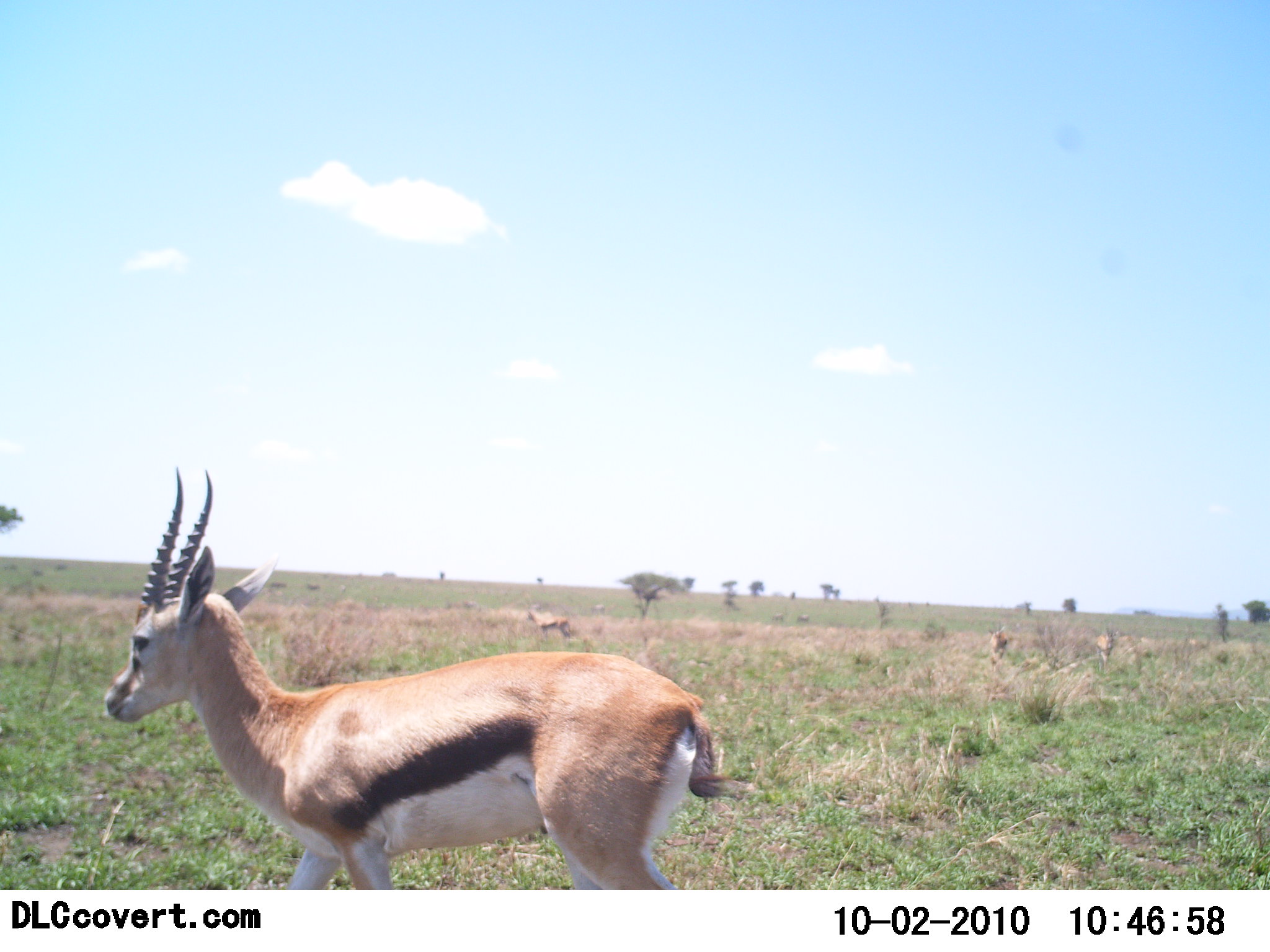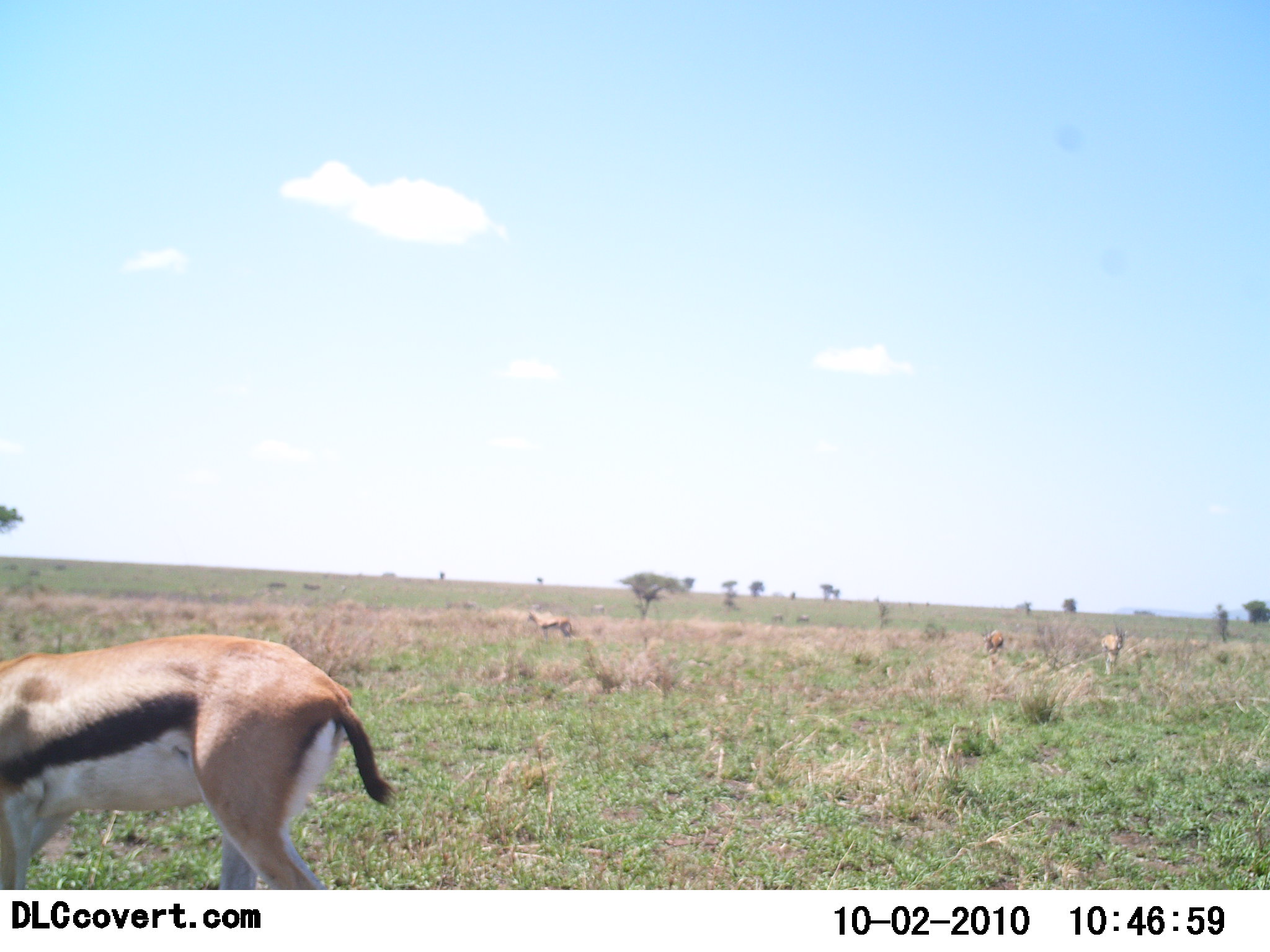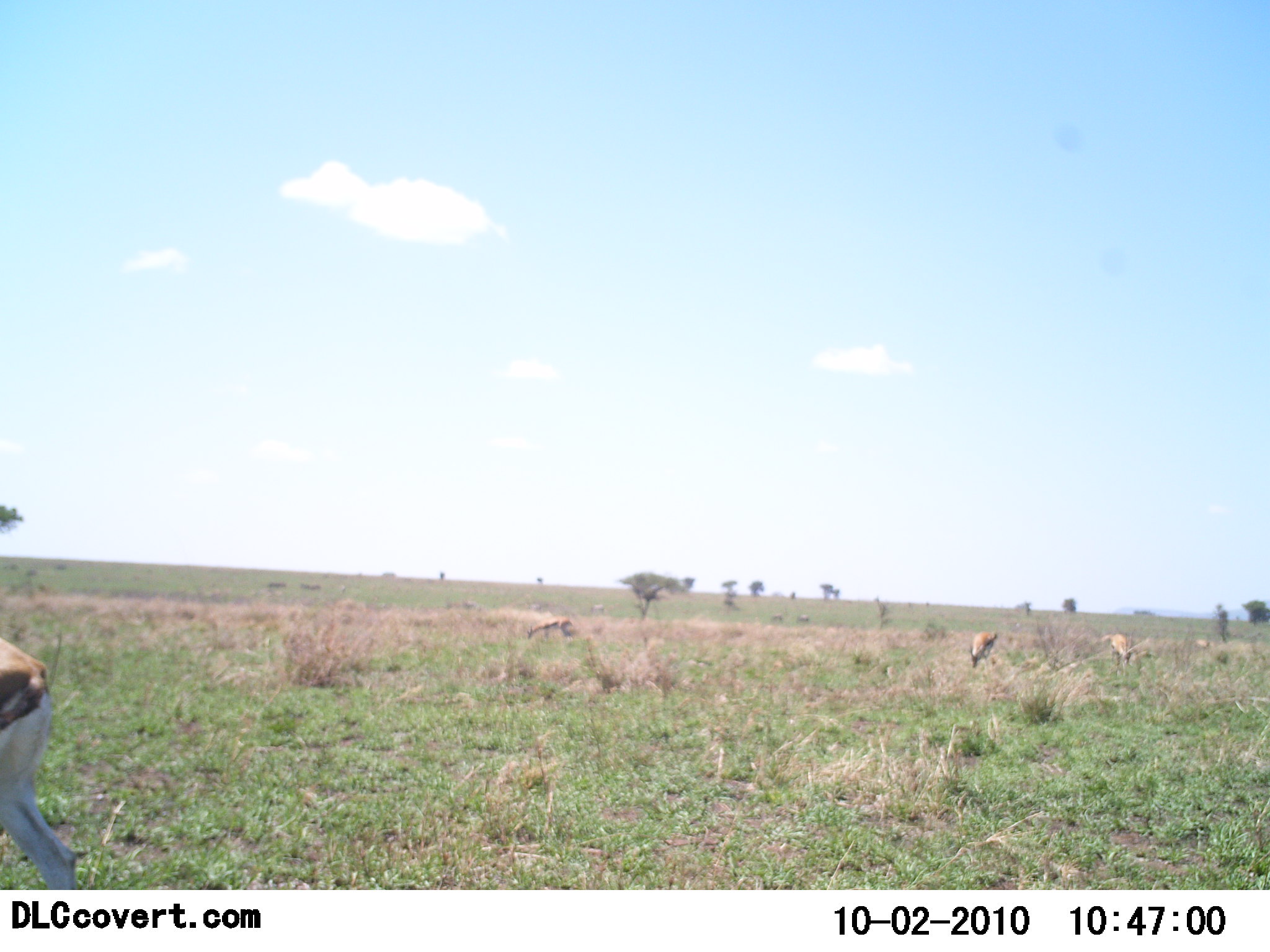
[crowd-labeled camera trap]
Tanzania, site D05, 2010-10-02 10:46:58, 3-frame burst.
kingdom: Animalia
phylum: Chordata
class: Mammalia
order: Artiodactyla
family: Bovidae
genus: Eudorcas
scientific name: Eudorcas thomsonii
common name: thomson's gazelle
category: gazellethomsons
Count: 4.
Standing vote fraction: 36%.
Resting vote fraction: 0%.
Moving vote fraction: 73%.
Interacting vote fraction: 0%.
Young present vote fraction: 0%.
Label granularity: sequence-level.